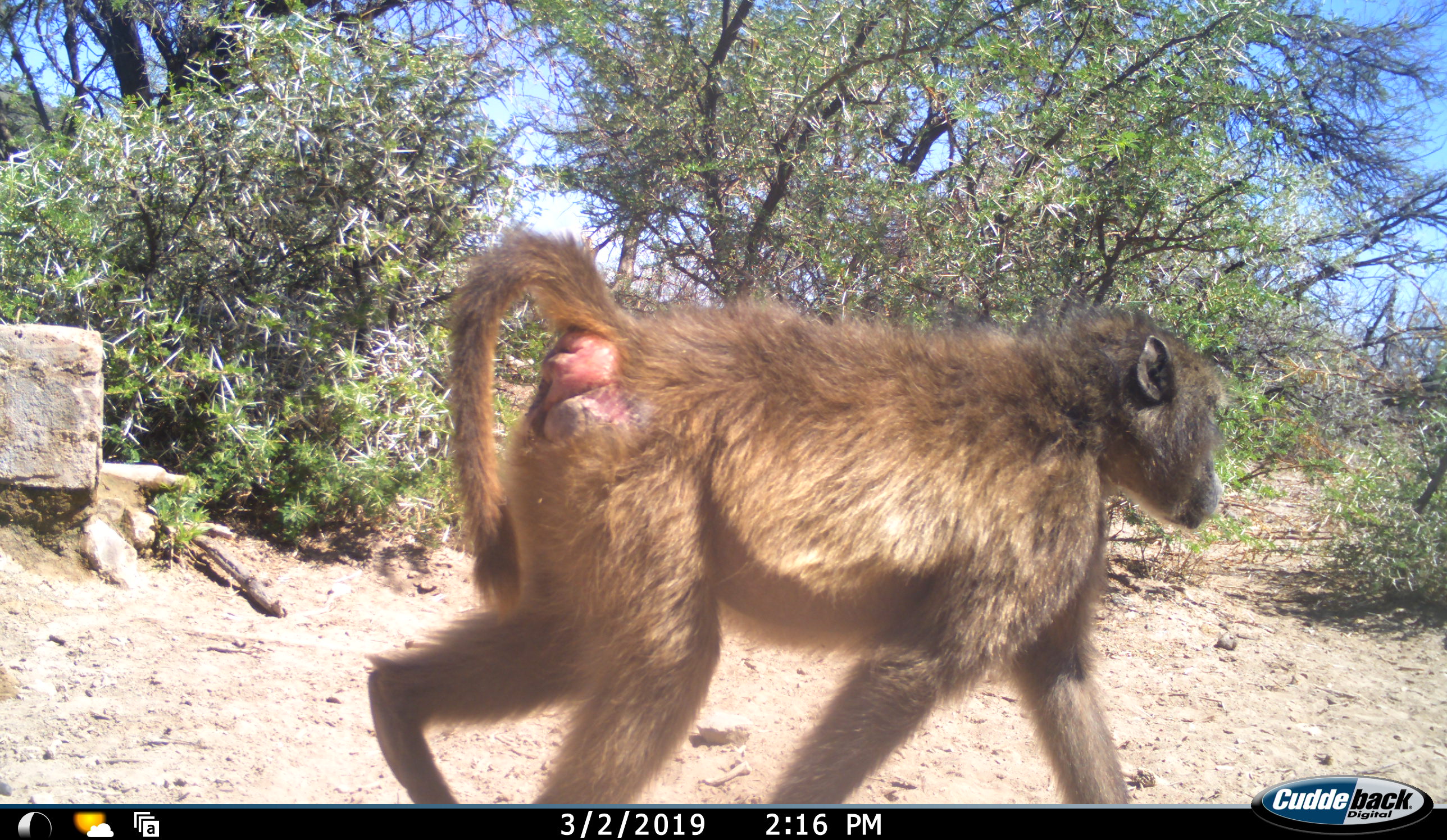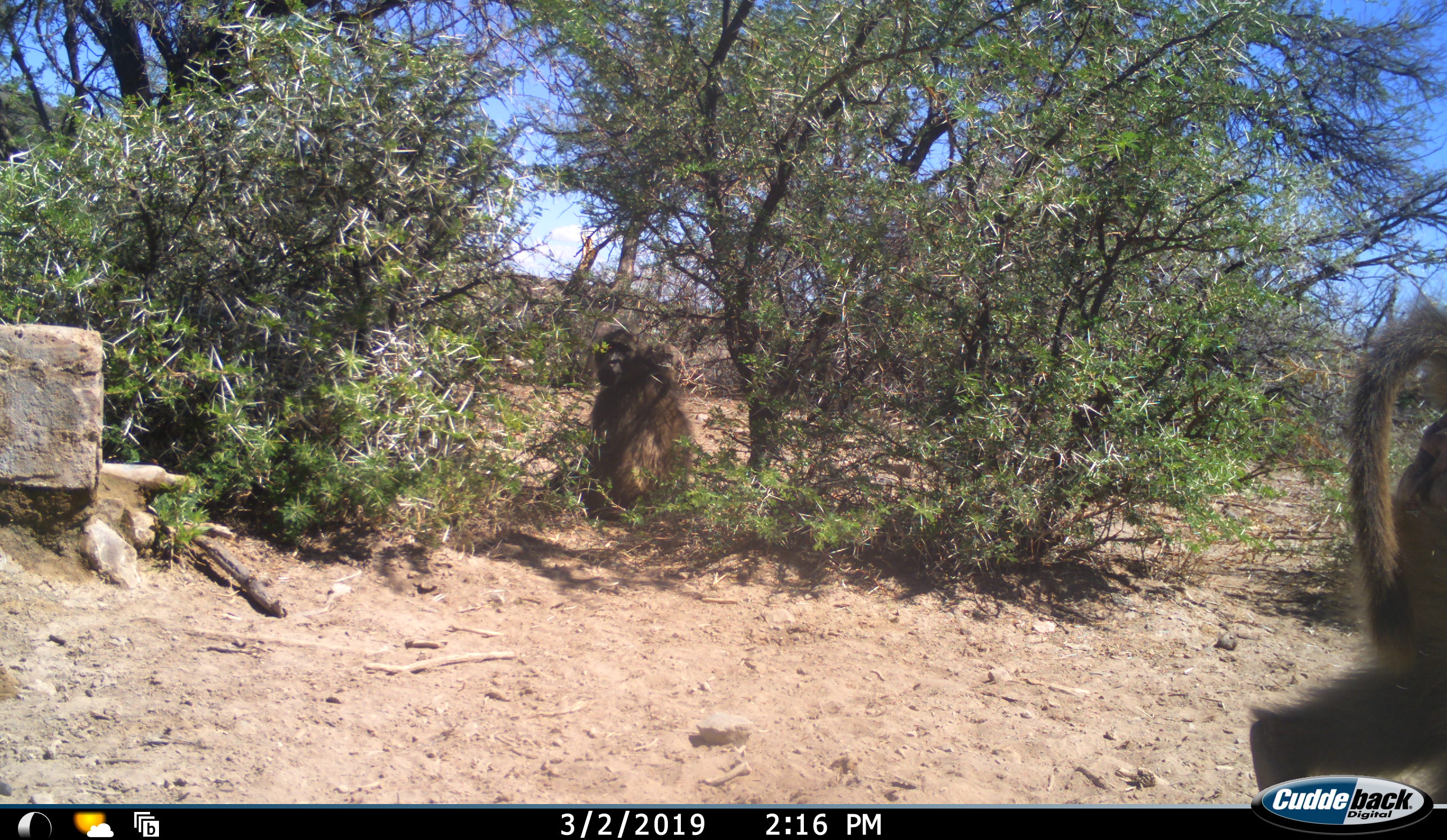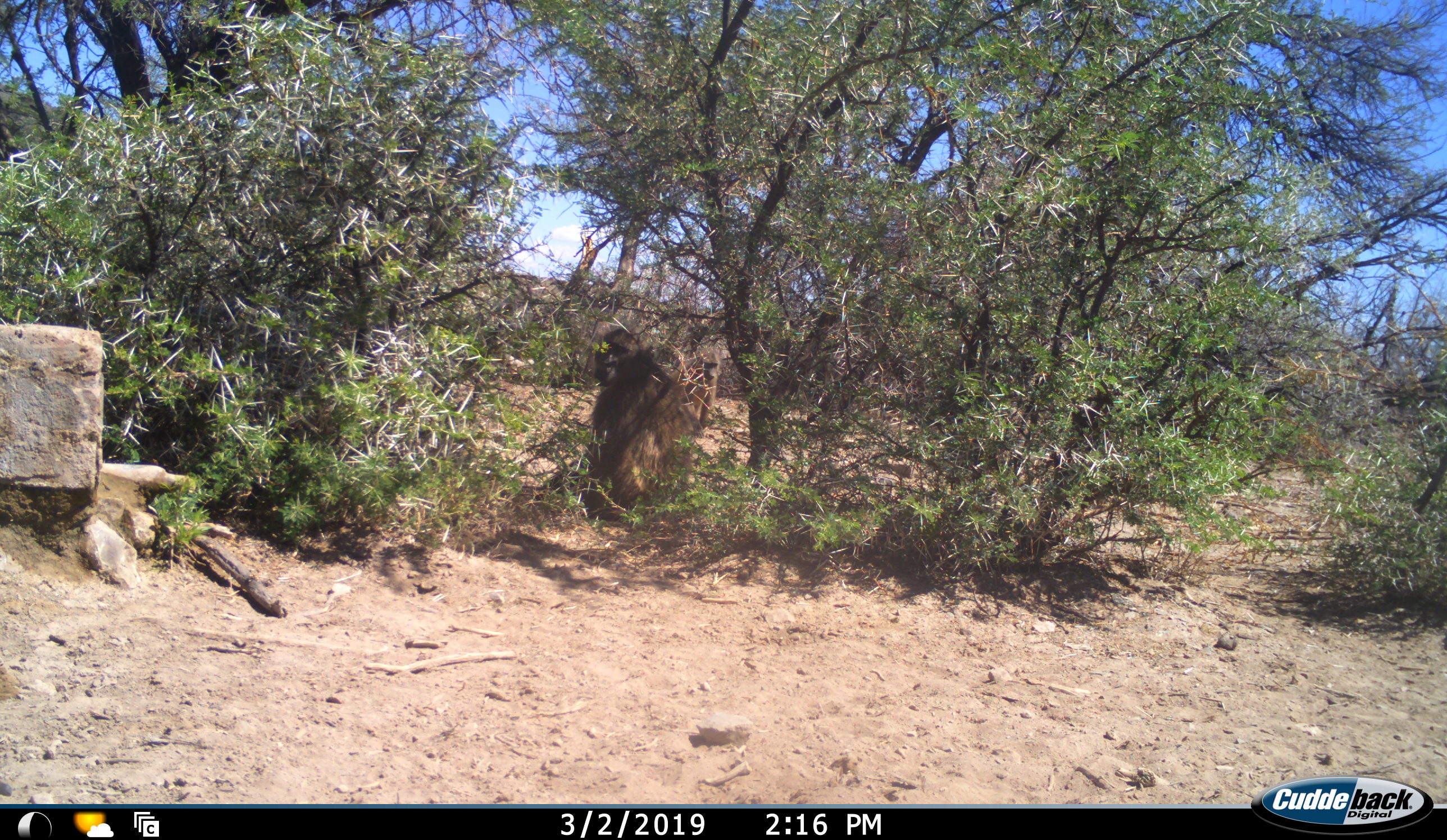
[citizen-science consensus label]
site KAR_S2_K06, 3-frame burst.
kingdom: Animalia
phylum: Chordata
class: Mammalia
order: Primates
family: Cercopithecidae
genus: Papio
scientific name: Papio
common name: baboon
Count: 3.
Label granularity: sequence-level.